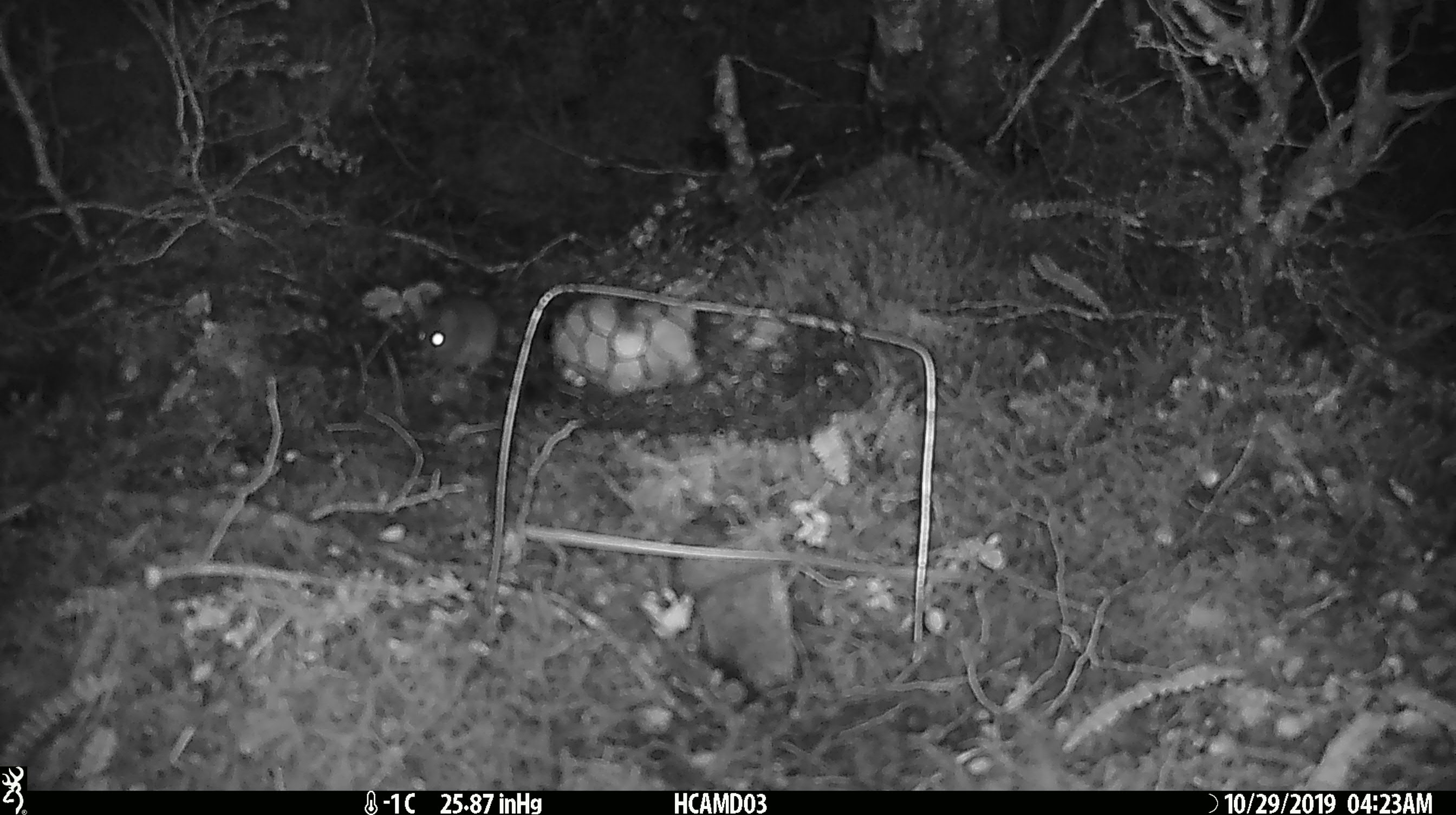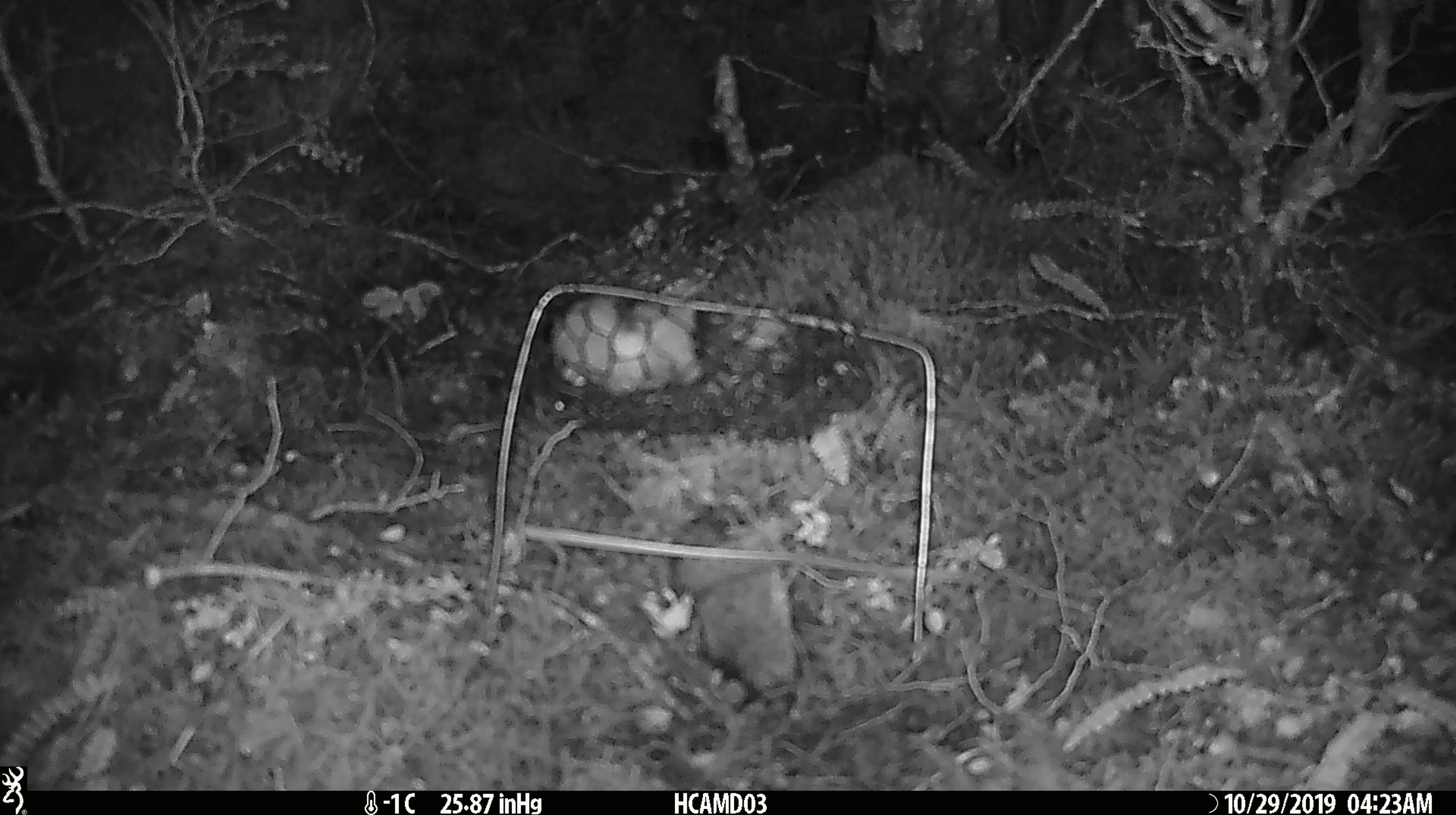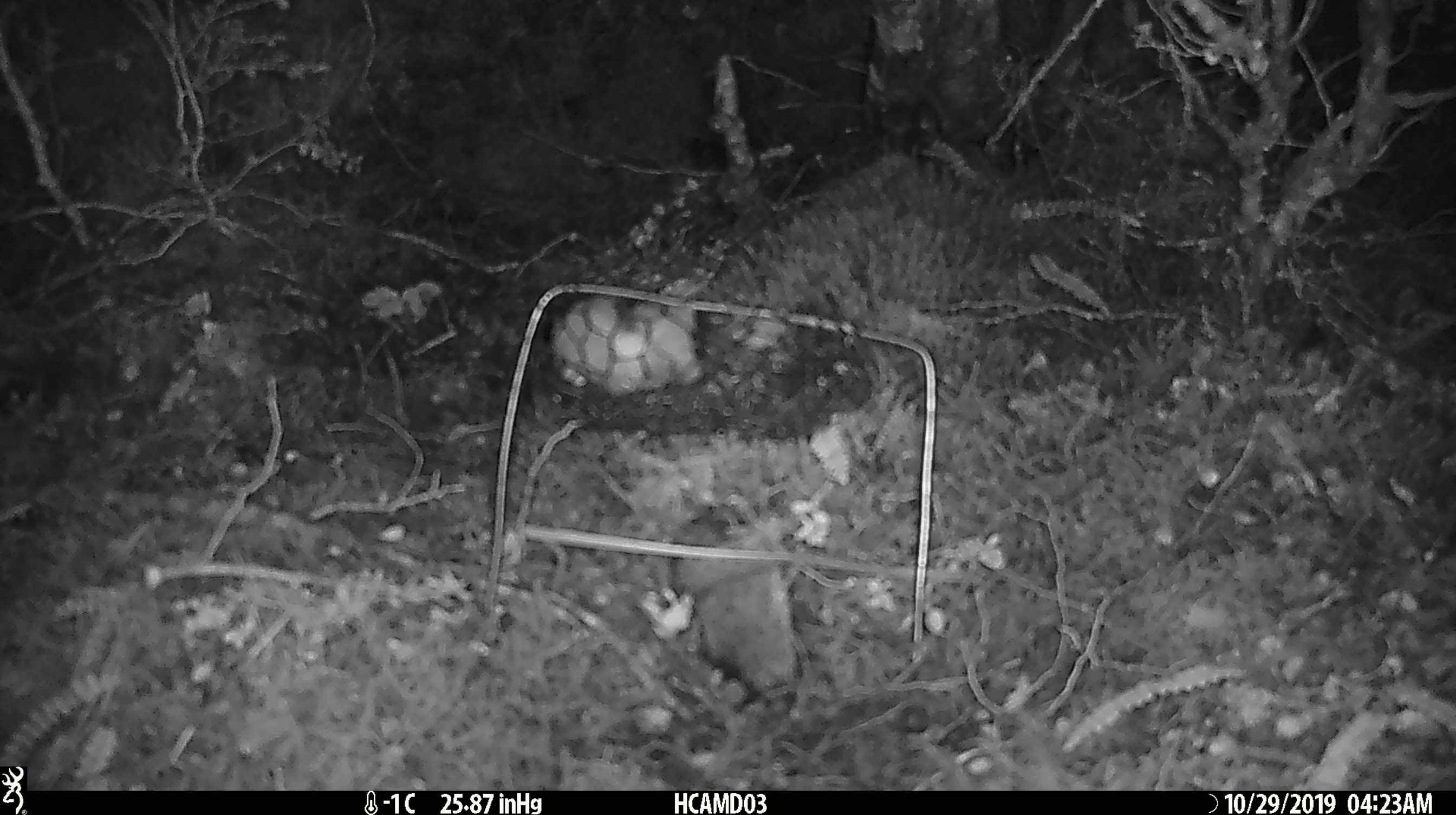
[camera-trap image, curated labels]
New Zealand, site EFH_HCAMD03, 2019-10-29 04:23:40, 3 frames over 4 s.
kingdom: Animalia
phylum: Chordata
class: Mammalia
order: Rodentia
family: Muridae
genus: Mus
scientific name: Mus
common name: mouse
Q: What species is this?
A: Mouse (Mus).